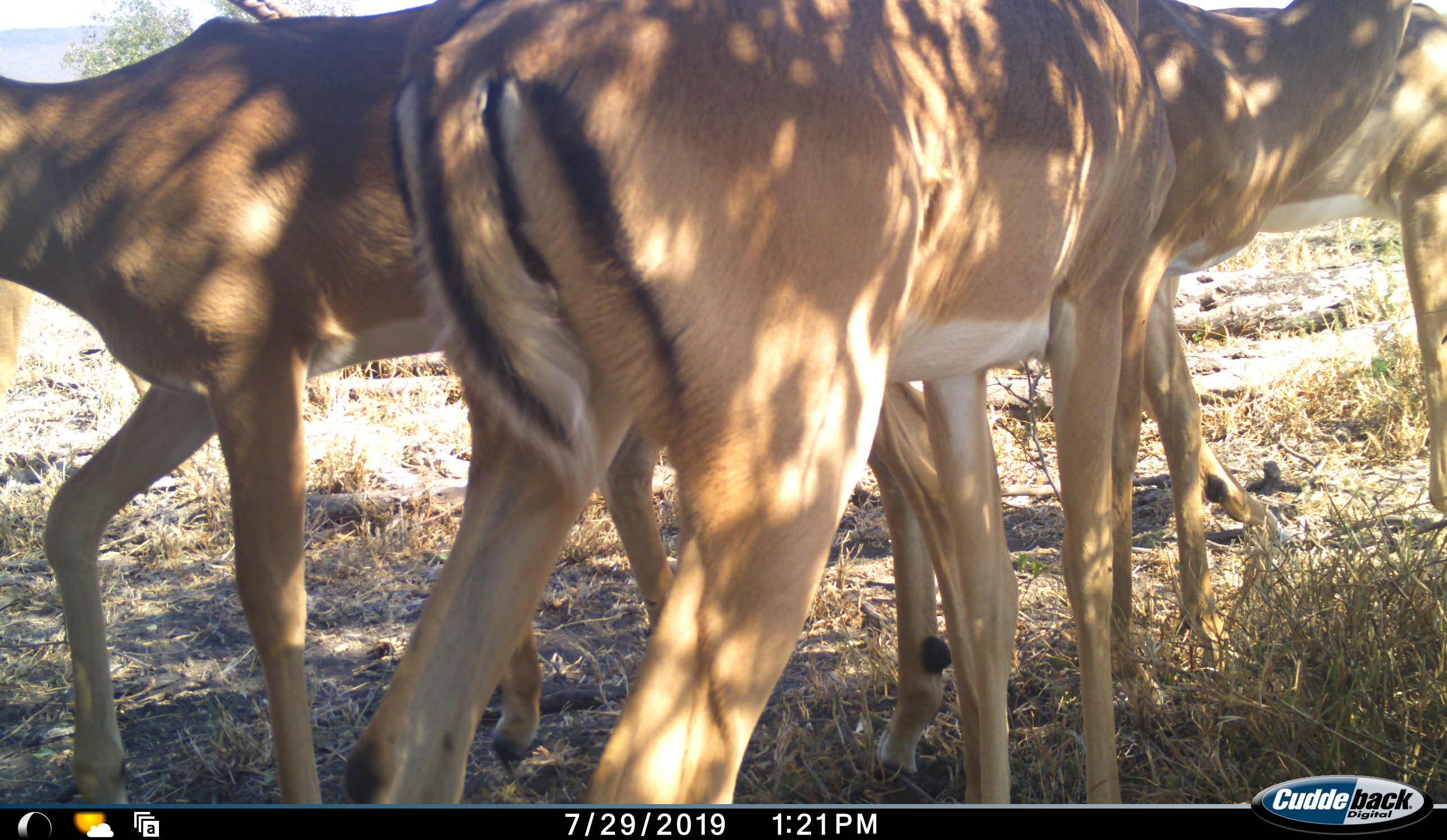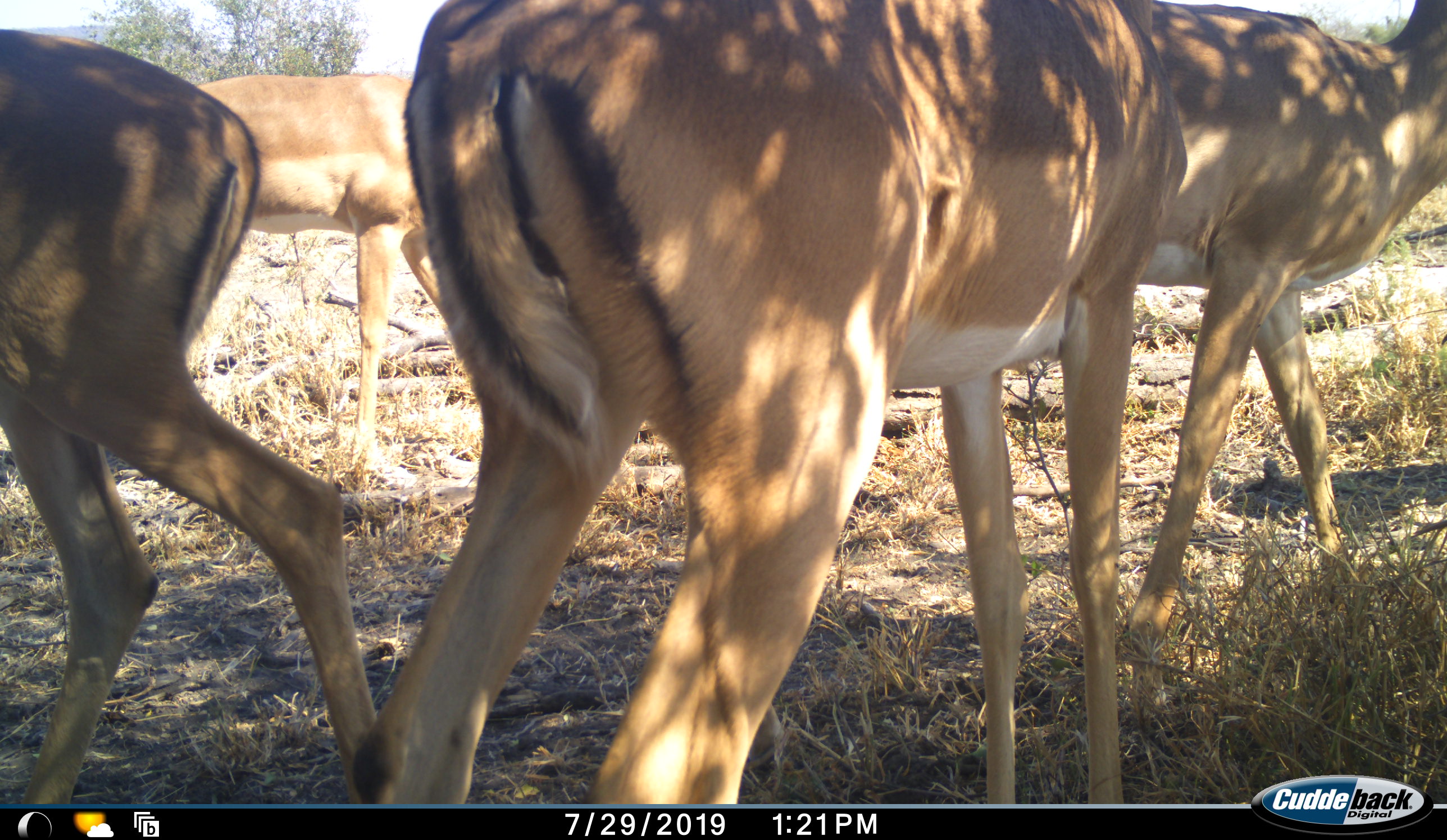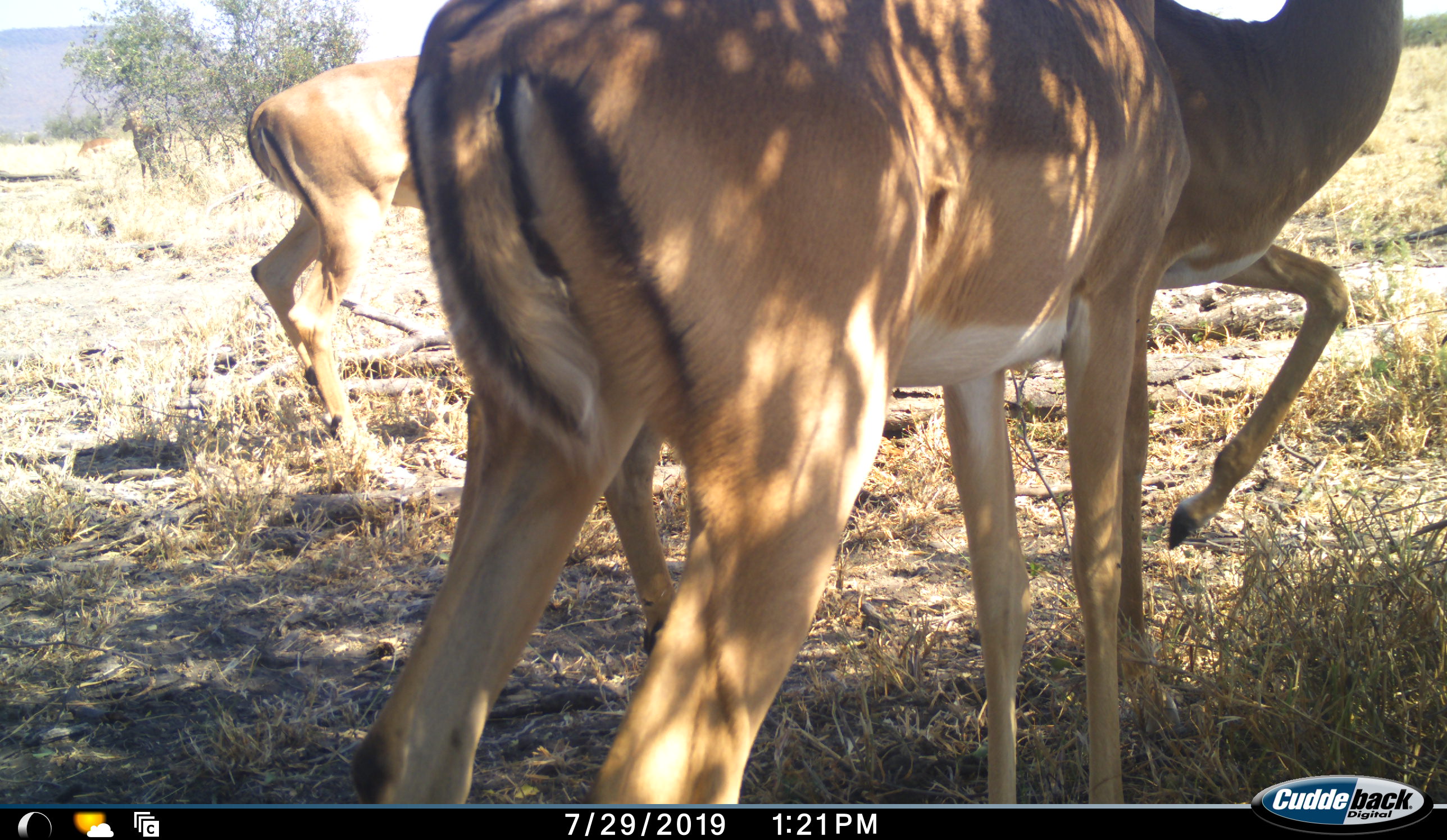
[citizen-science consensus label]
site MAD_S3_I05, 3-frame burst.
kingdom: Animalia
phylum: Chordata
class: Mammalia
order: Artiodactyla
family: Bovidae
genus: Aepyceros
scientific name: Aepyceros melampus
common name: impala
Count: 5.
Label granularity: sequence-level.